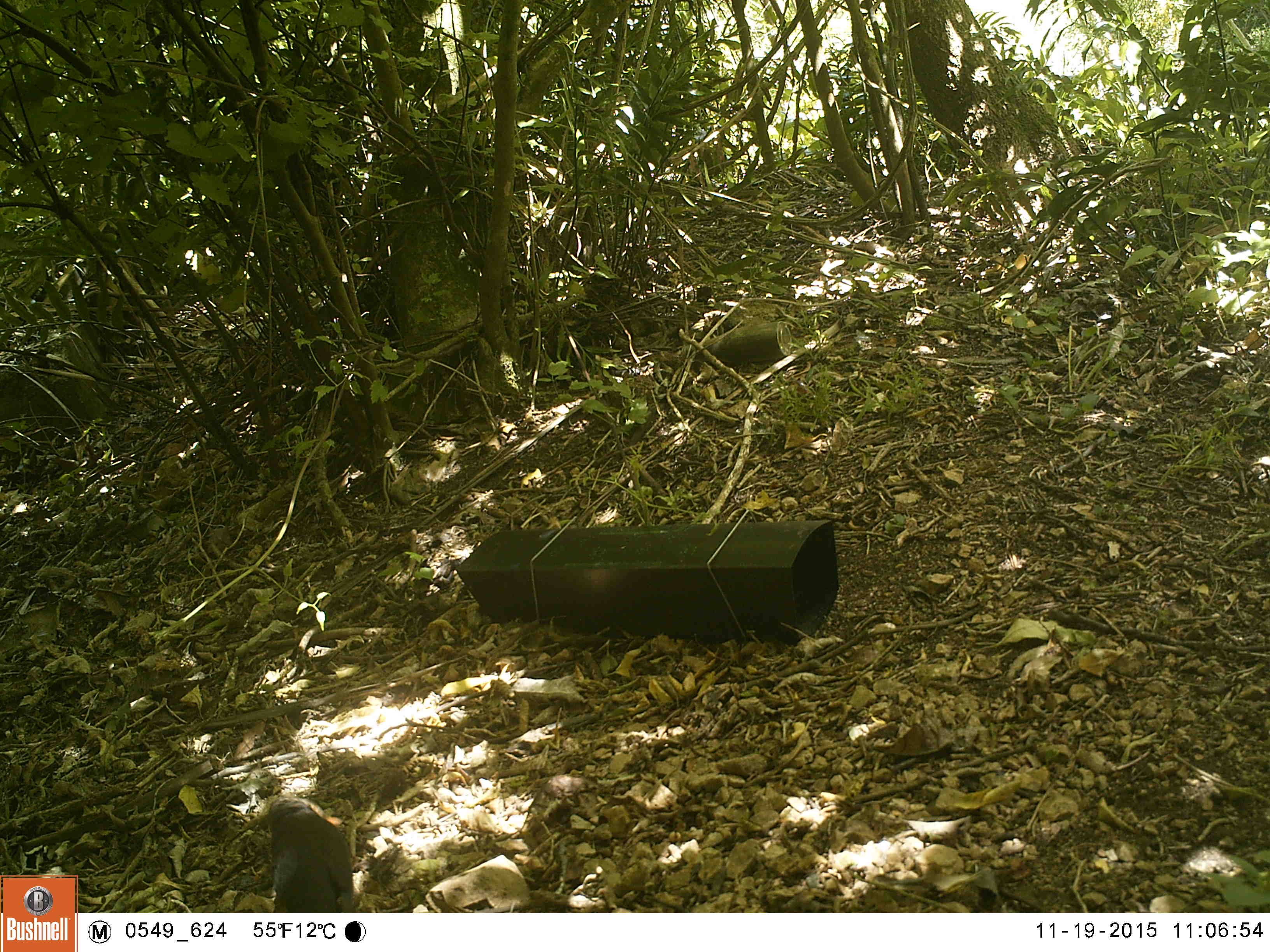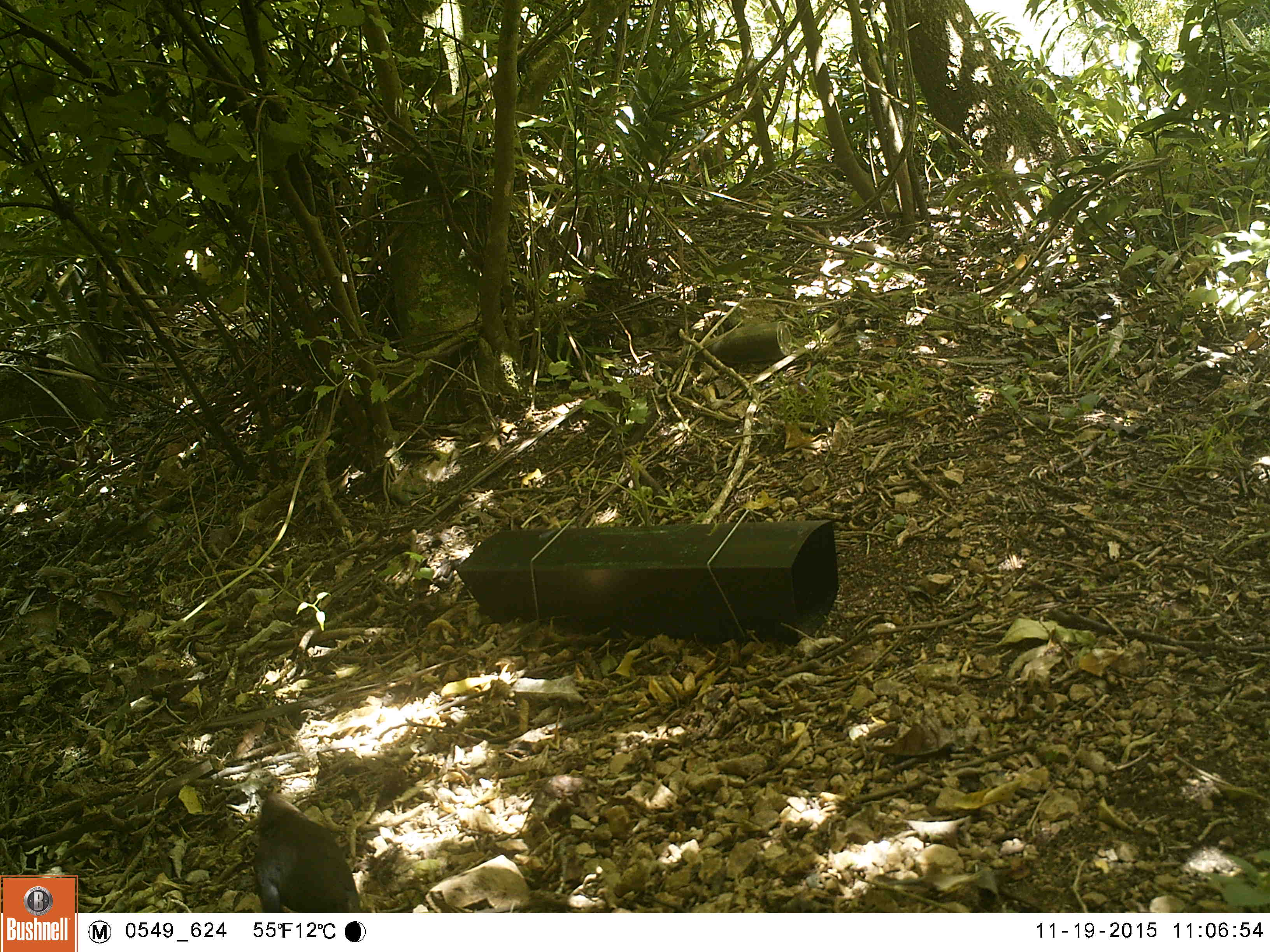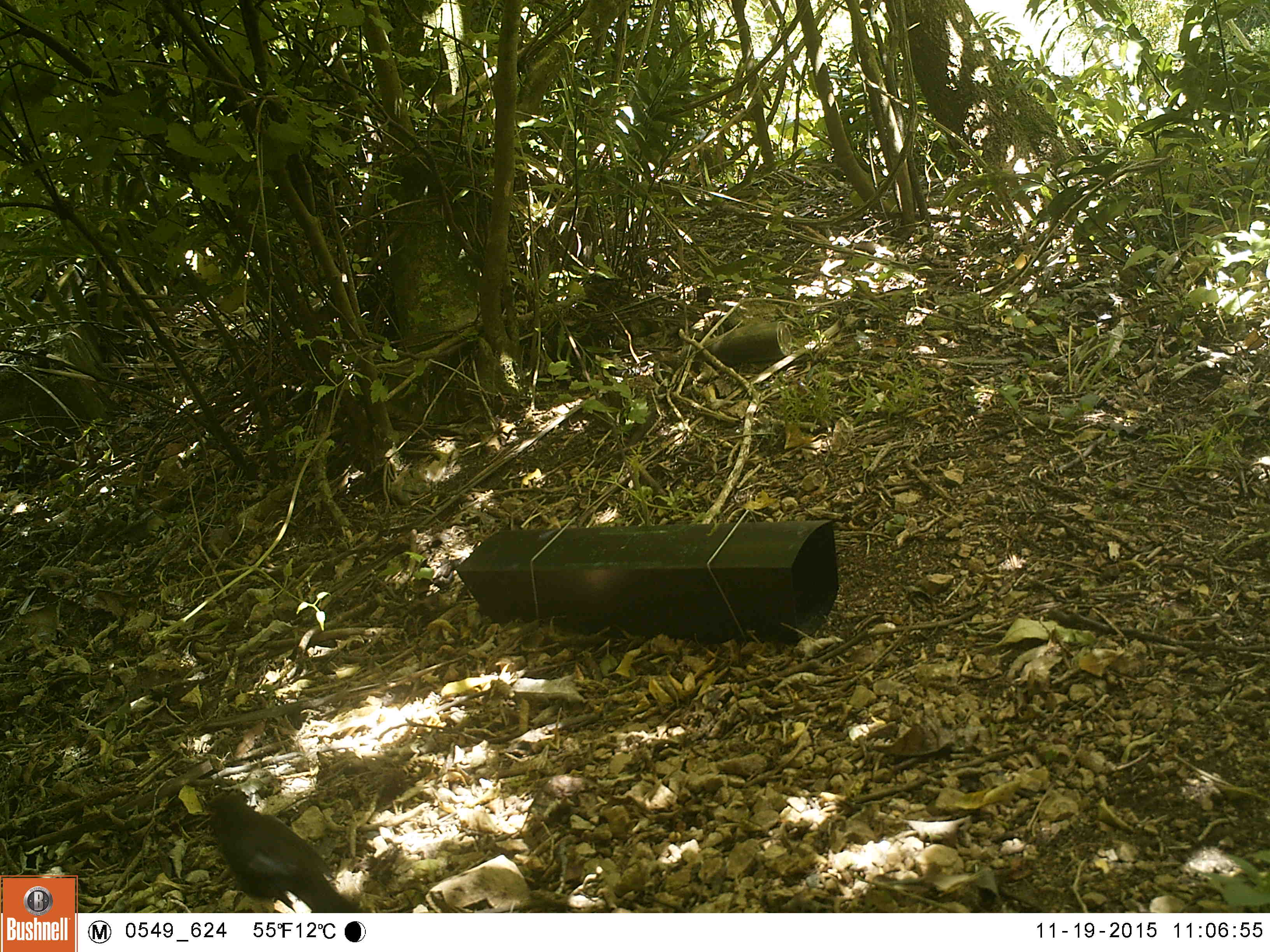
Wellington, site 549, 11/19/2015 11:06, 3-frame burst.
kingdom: Animalia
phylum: Chordata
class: Aves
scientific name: Aves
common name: bird